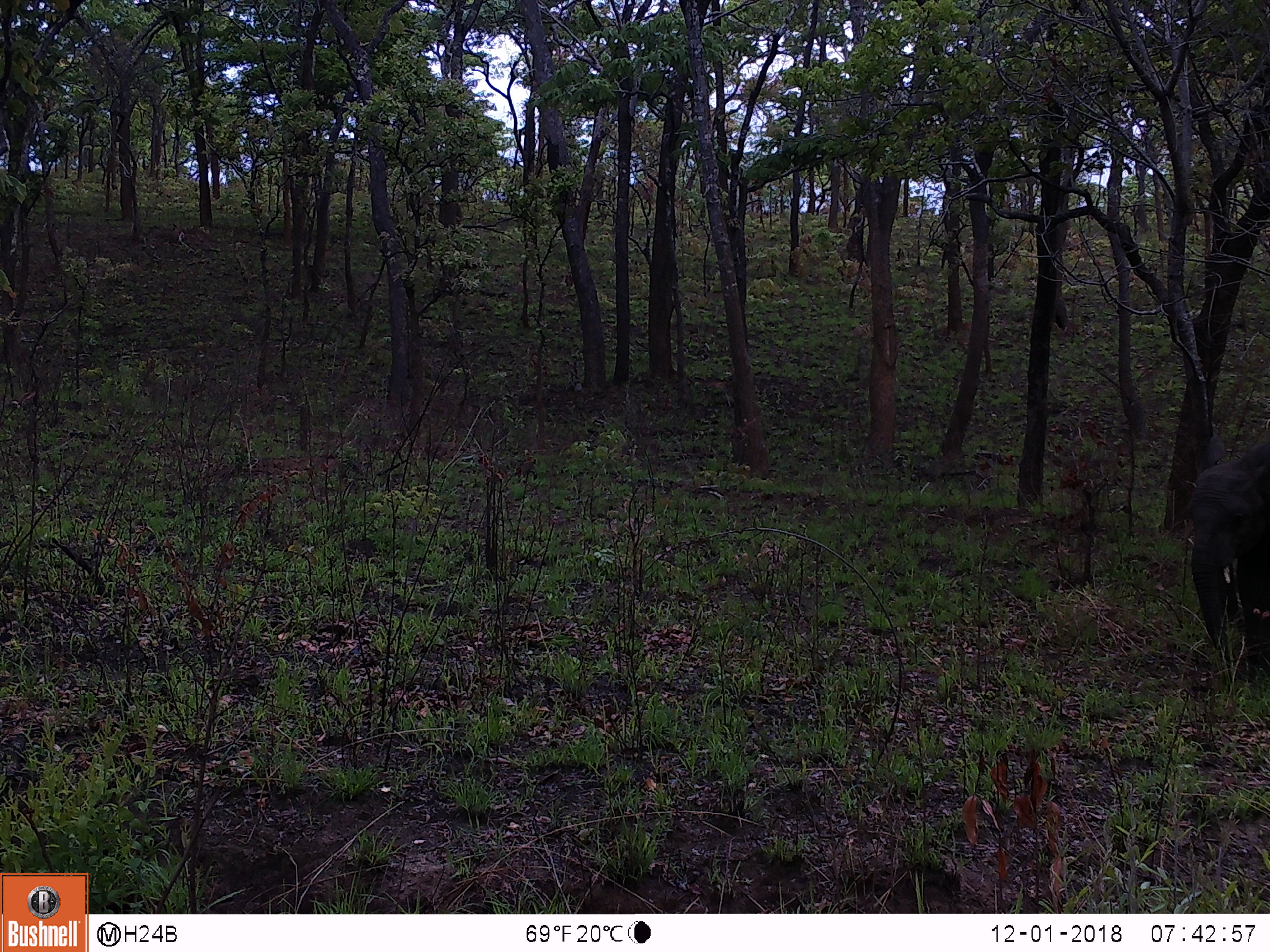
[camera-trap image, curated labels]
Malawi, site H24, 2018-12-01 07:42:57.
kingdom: Animalia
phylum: Chordata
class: Mammalia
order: Proboscidea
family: Elephantidae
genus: Loxodonta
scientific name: Loxodonta africana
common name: african savanna elephant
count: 1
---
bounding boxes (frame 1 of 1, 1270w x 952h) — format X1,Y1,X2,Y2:
african savanna elephant: 1175,419,1270,673